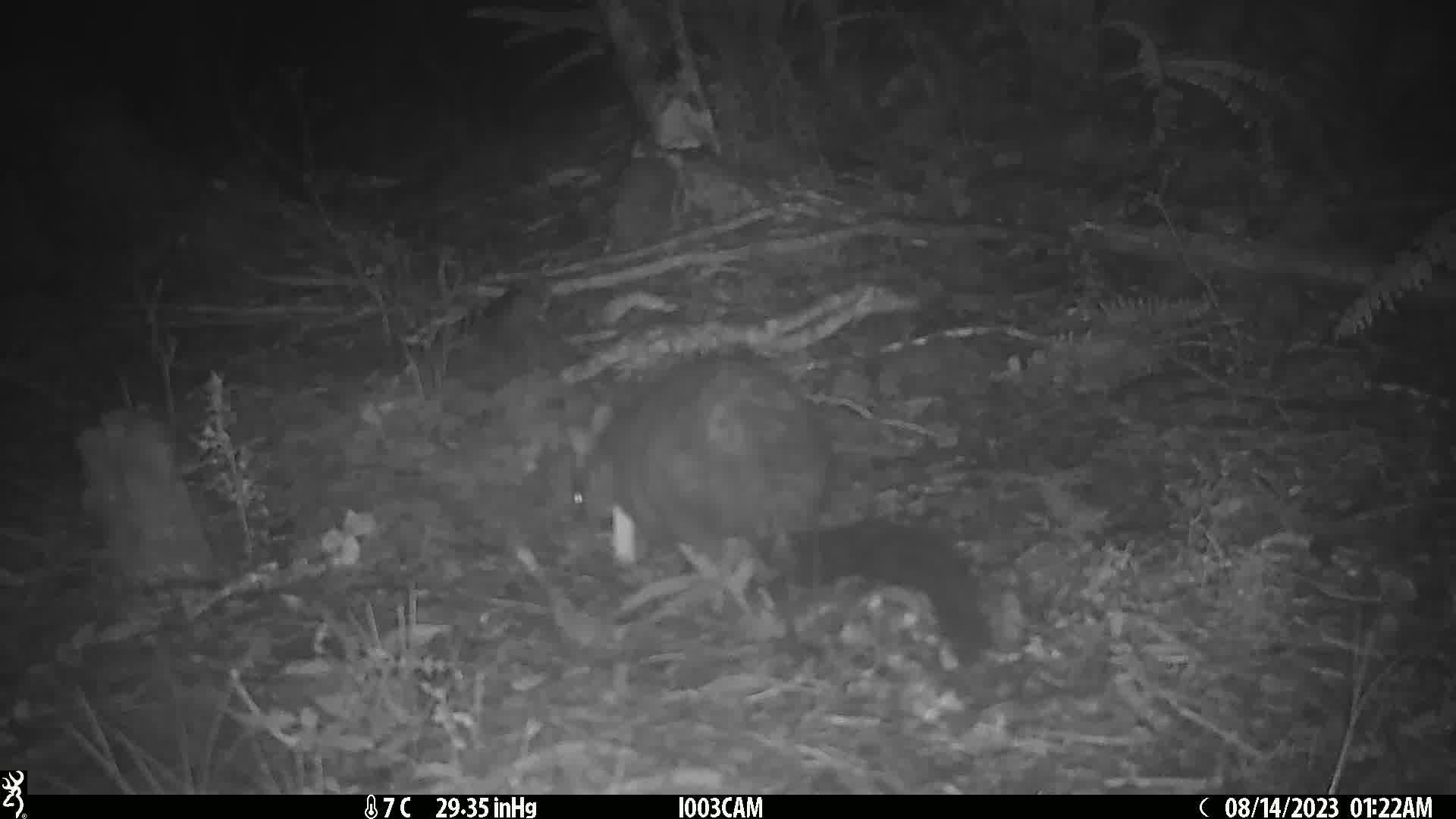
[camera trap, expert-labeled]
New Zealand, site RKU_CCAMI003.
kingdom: Animalia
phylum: Chordata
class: Mammalia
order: Diprotodontia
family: Phalangeridae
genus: Trichosurus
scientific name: Trichosurus vulpecula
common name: common brushtail possum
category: possum